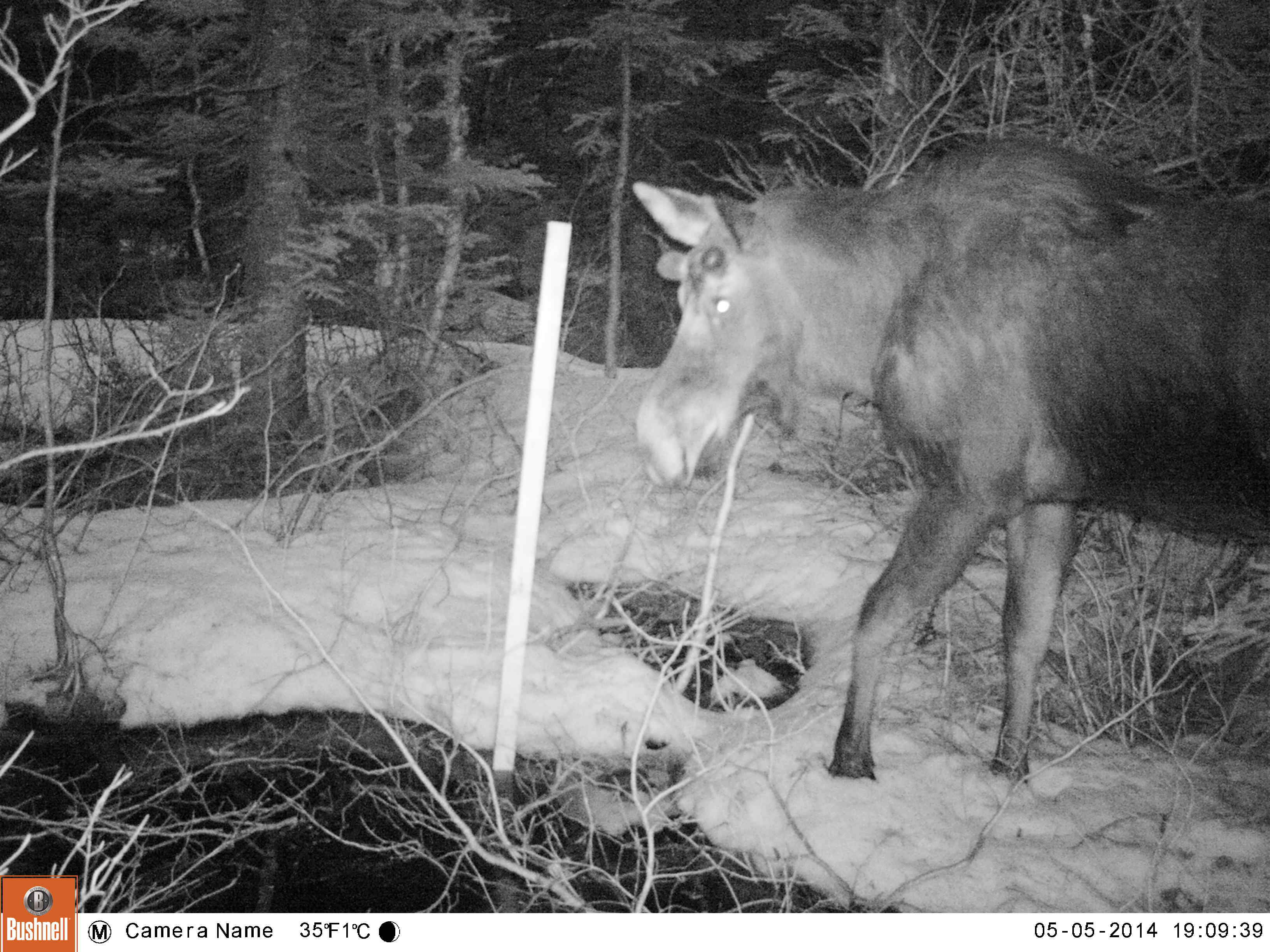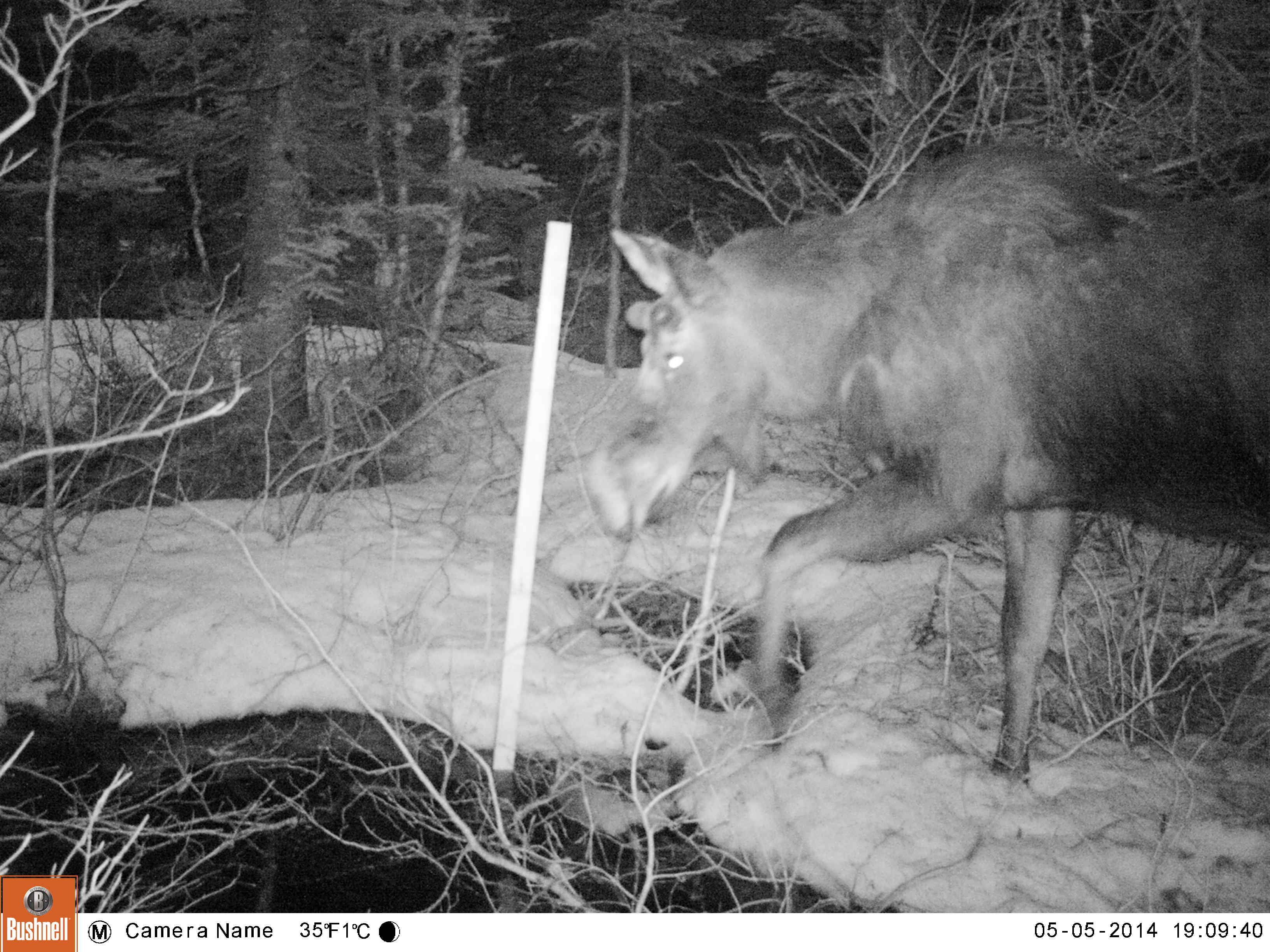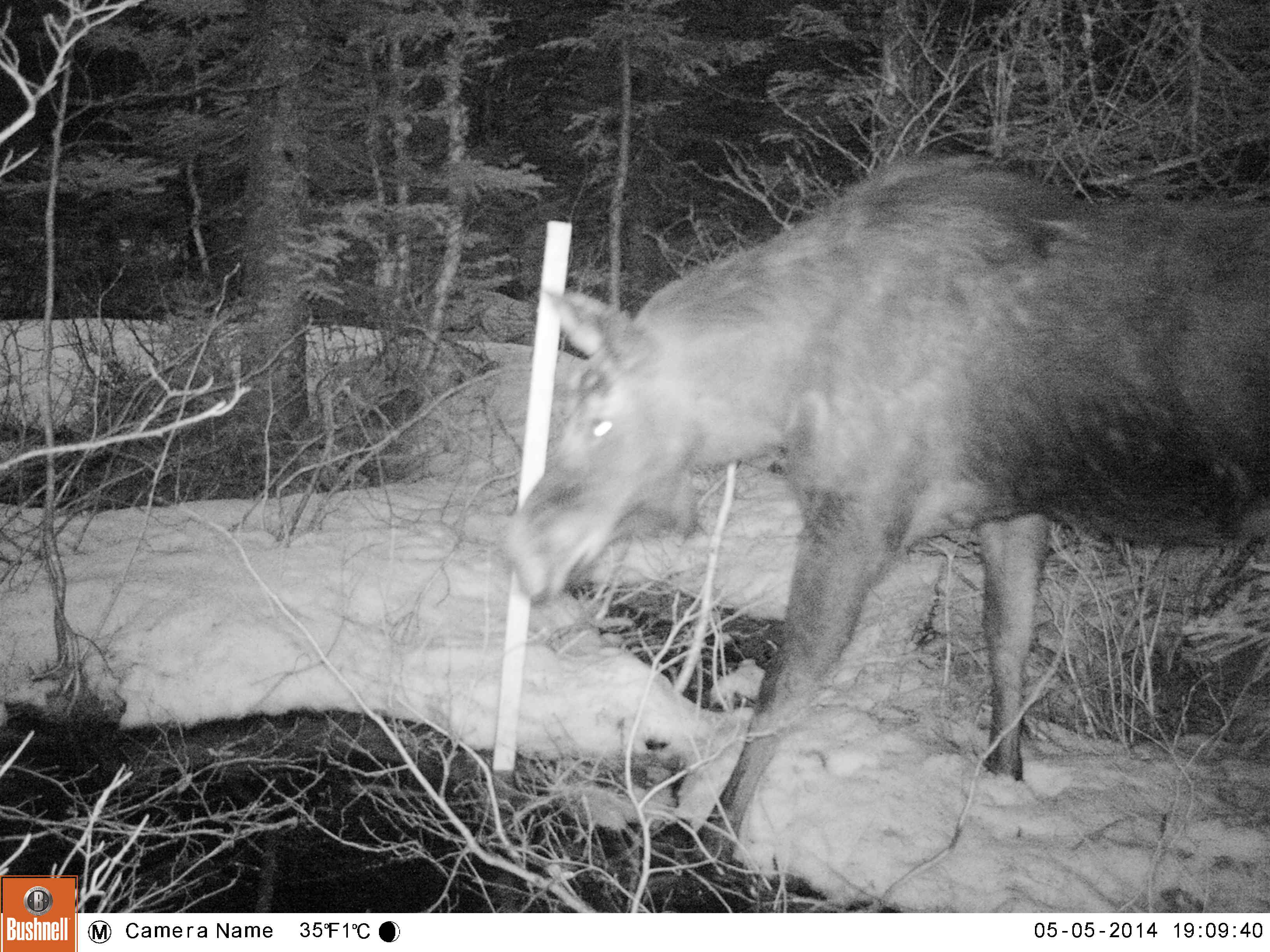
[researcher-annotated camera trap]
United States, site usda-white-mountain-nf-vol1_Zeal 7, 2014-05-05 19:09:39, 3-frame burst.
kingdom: Animalia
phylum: Chordata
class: Mammalia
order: Artiodactyla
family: Cervidae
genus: Alces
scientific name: Alces alces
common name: moose